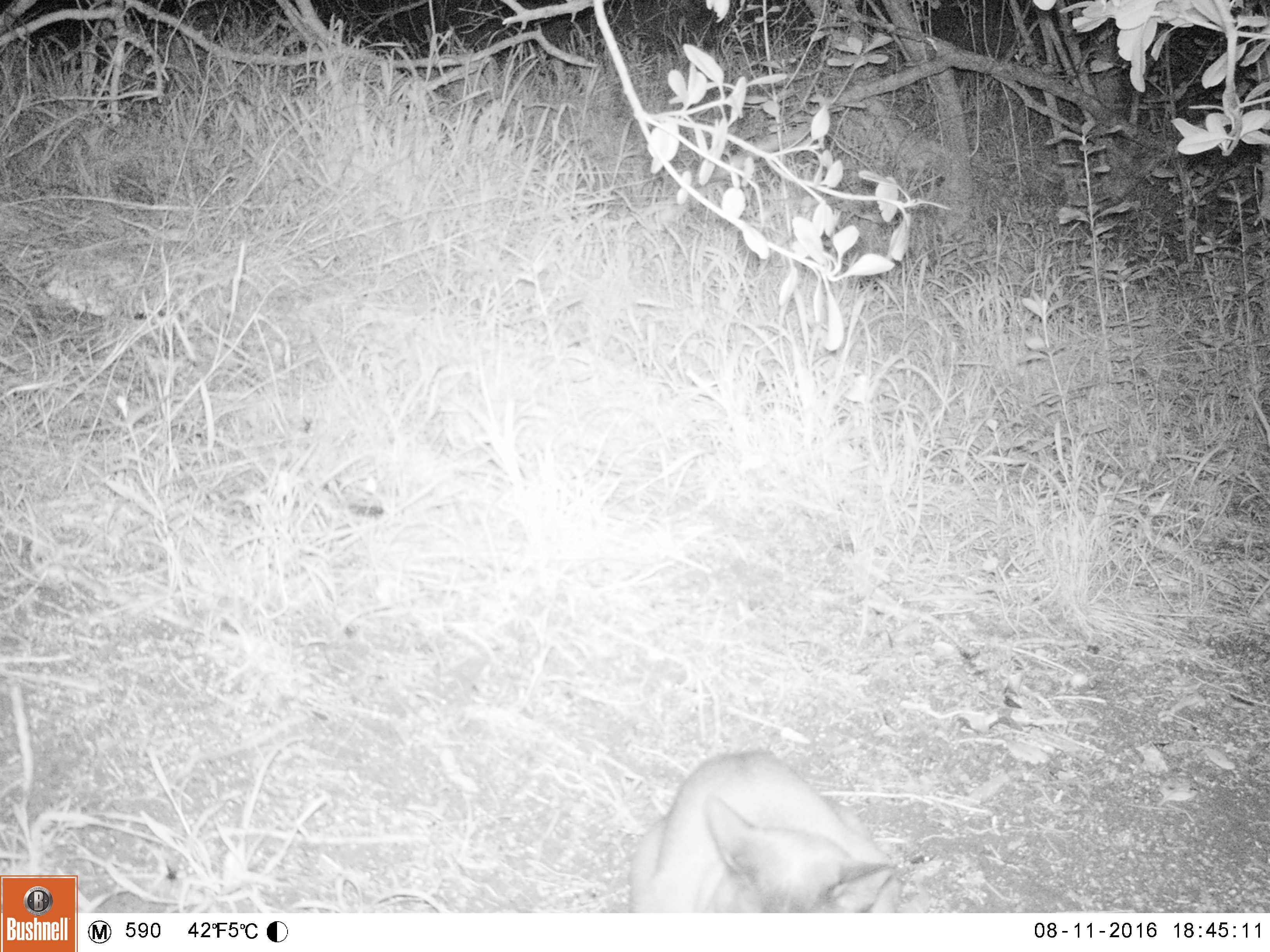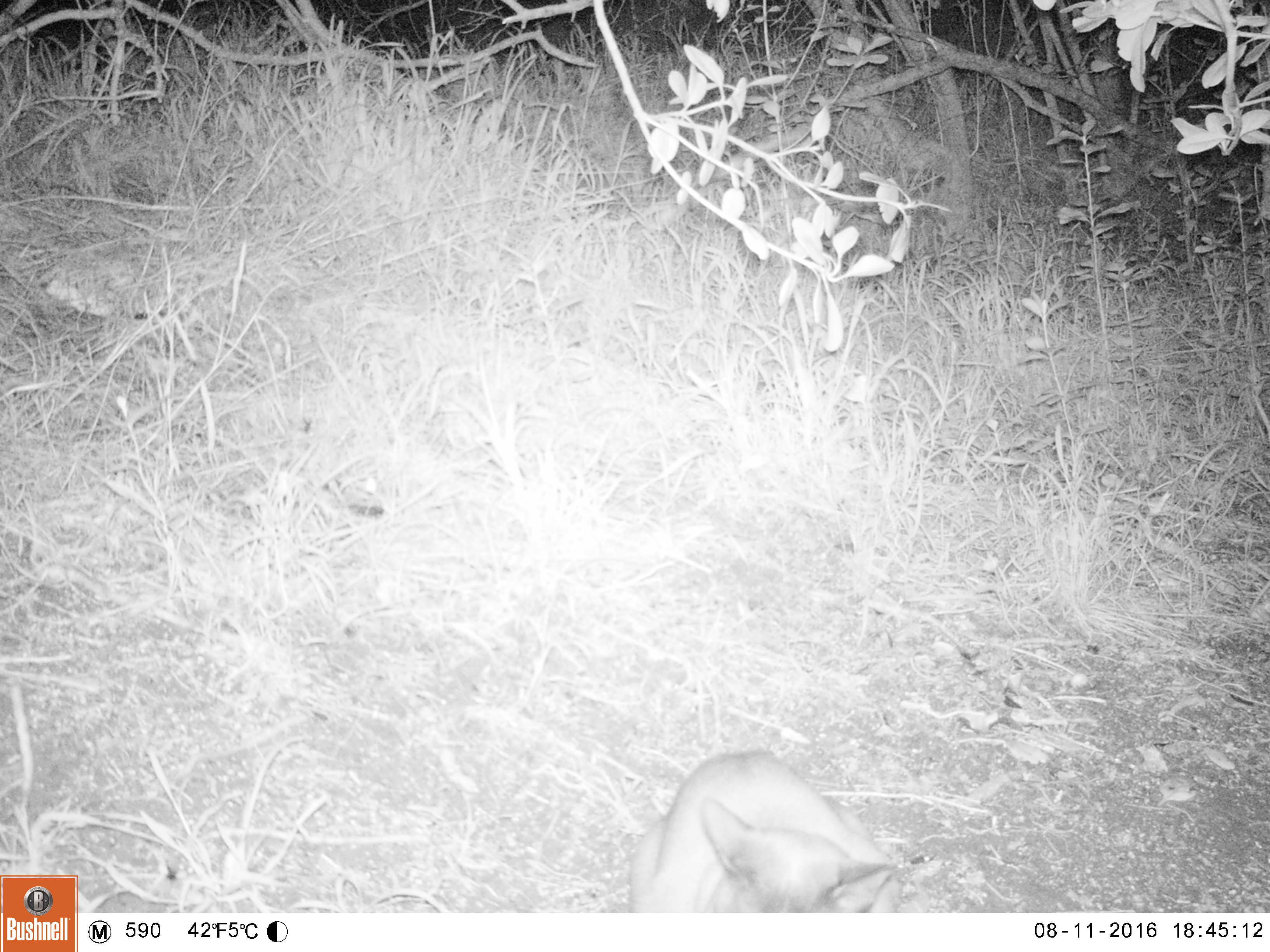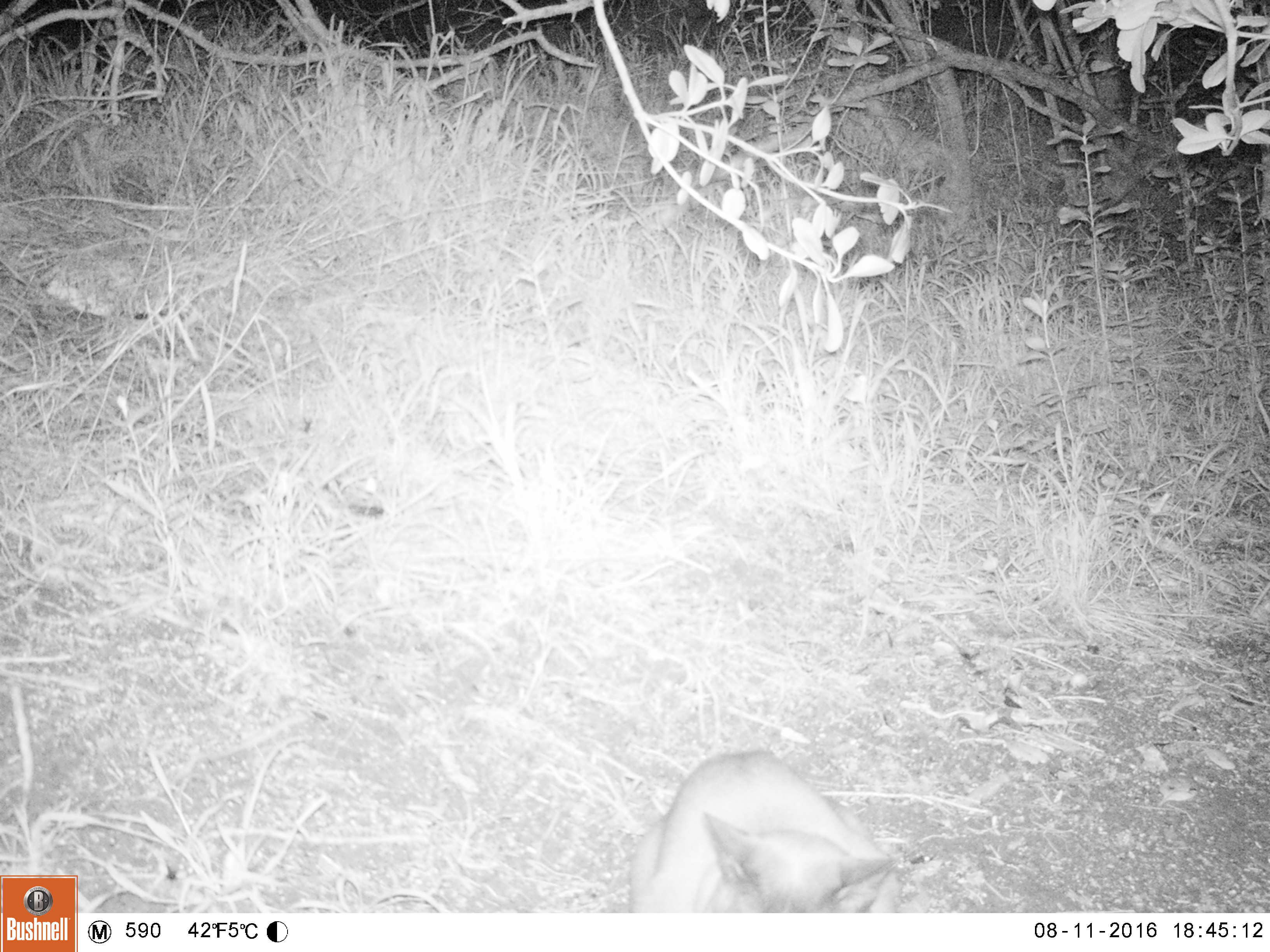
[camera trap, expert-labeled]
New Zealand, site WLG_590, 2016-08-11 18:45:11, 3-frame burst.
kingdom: Animalia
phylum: Chordata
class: Mammalia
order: Carnivora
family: Felidae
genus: Felis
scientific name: Felis catus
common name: domestic cat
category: cat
Cat (domestic cat) (Felis catus).